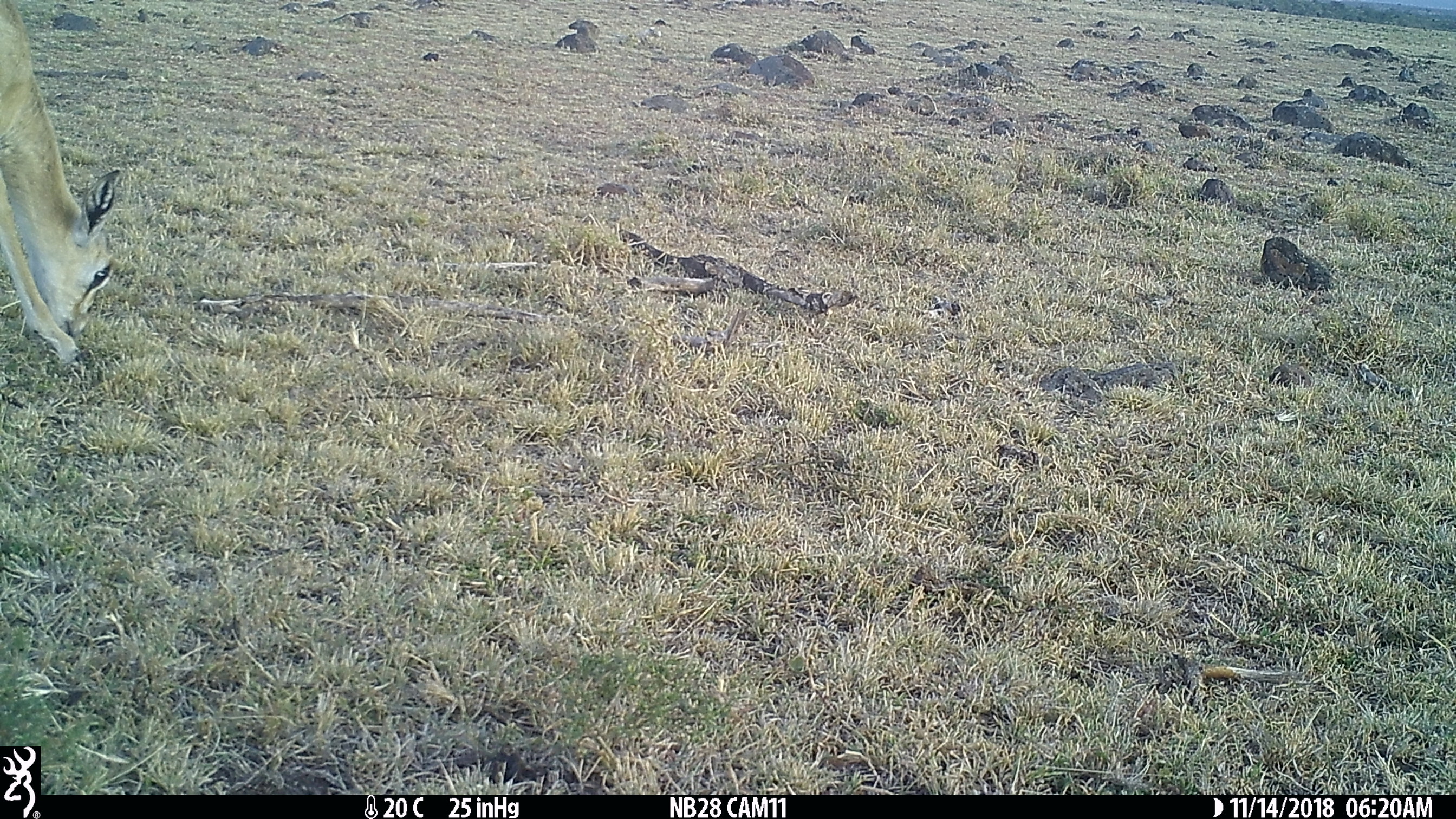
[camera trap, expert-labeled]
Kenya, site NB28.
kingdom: Animalia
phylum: Chordata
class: Mammalia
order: Artiodactyla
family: Bovidae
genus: Eudorcas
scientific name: Eudorcas thomsonii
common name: thomon's gazelle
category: gazelle thomsons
Gazelle thomsons (thomon's gazelle) (Eudorcas thomsonii).